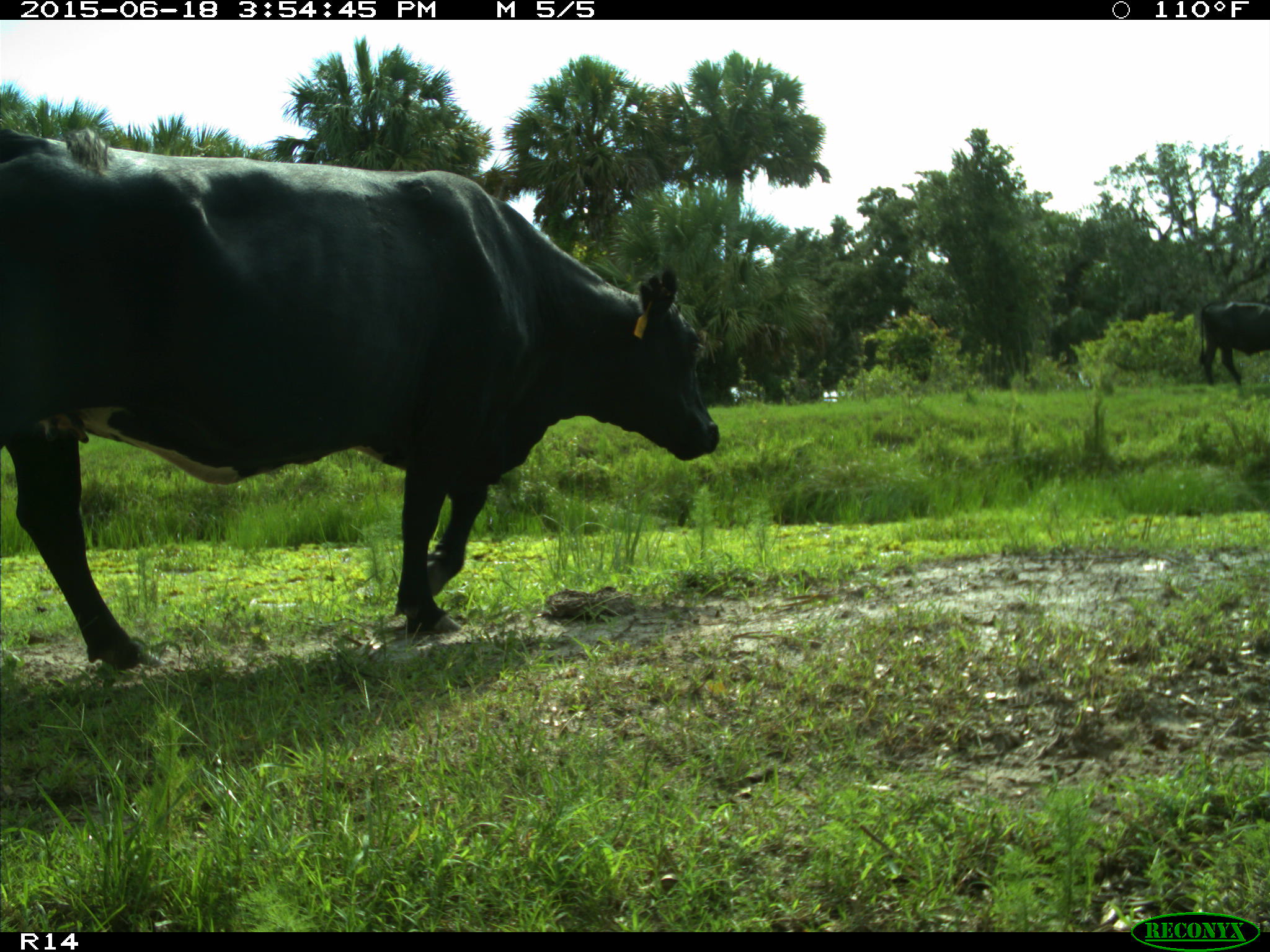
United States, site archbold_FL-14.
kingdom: Animalia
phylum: Chordata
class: Mammalia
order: Artiodactyla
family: Bovidae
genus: Bos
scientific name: Bos taurus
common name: domestic cow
Bos taurus (domestic cow).